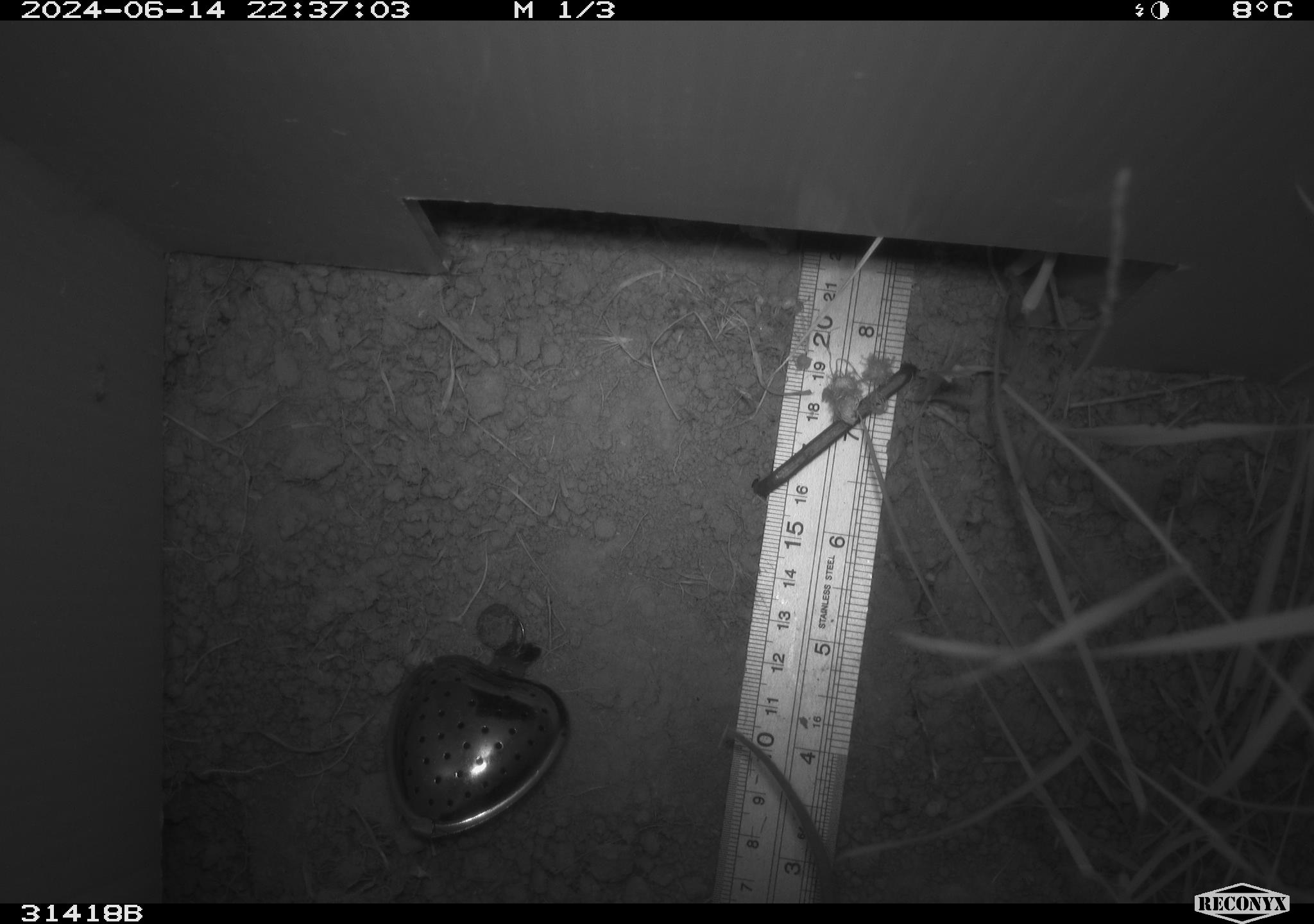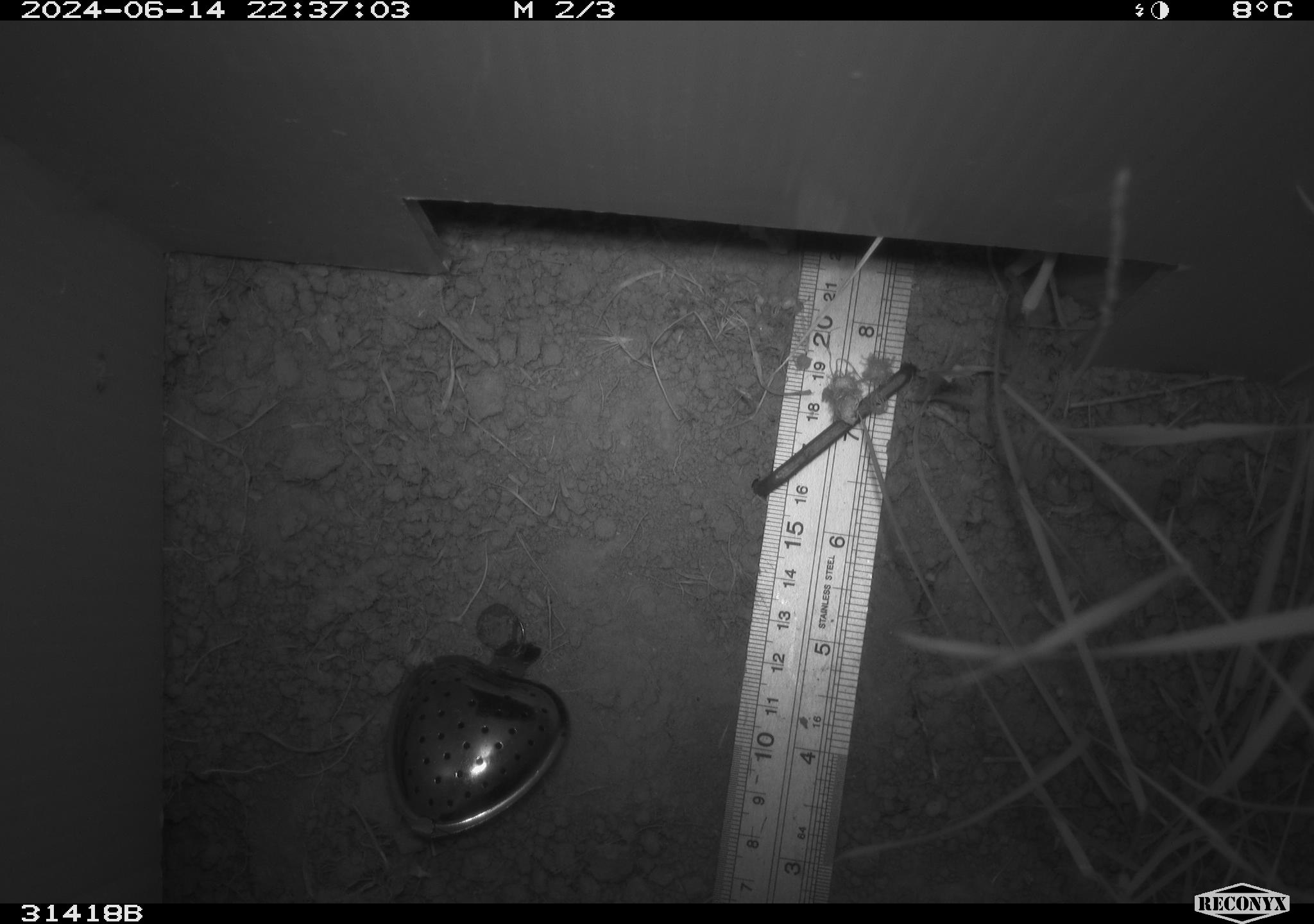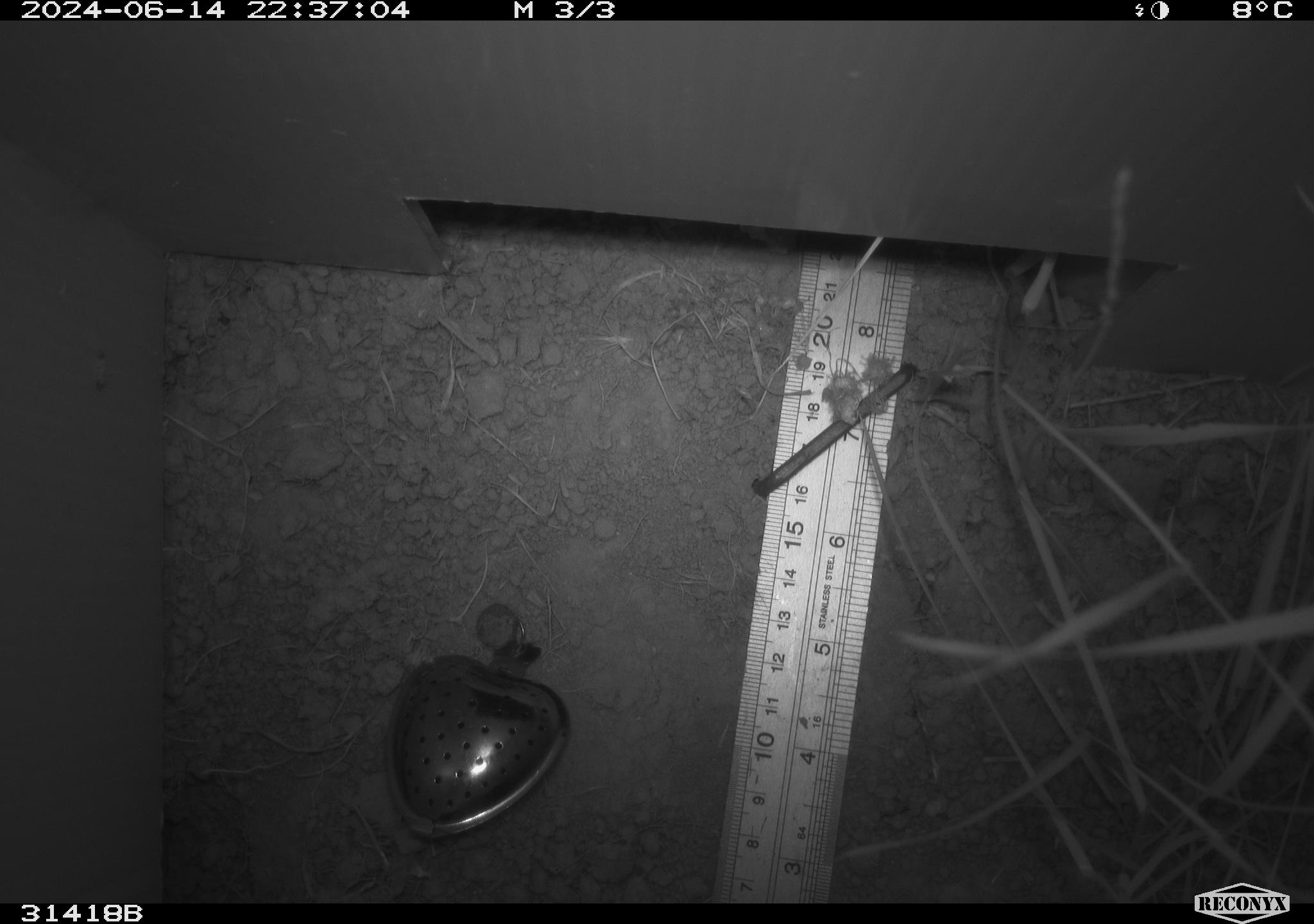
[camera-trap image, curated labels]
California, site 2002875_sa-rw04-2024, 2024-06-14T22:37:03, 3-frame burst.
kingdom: Animalia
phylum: Chordata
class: Mammalia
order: Rodentia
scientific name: Rodentia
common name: rodent